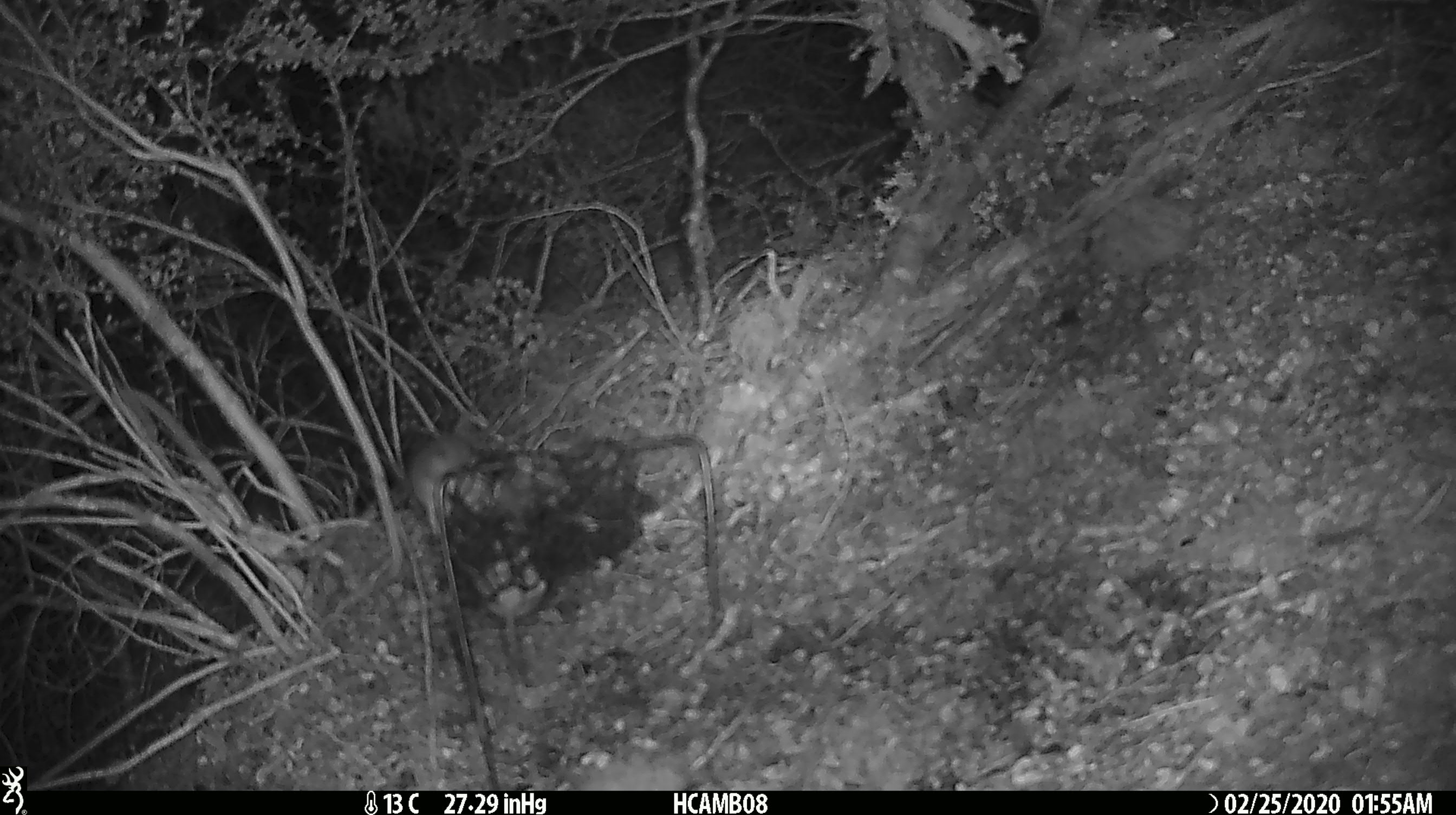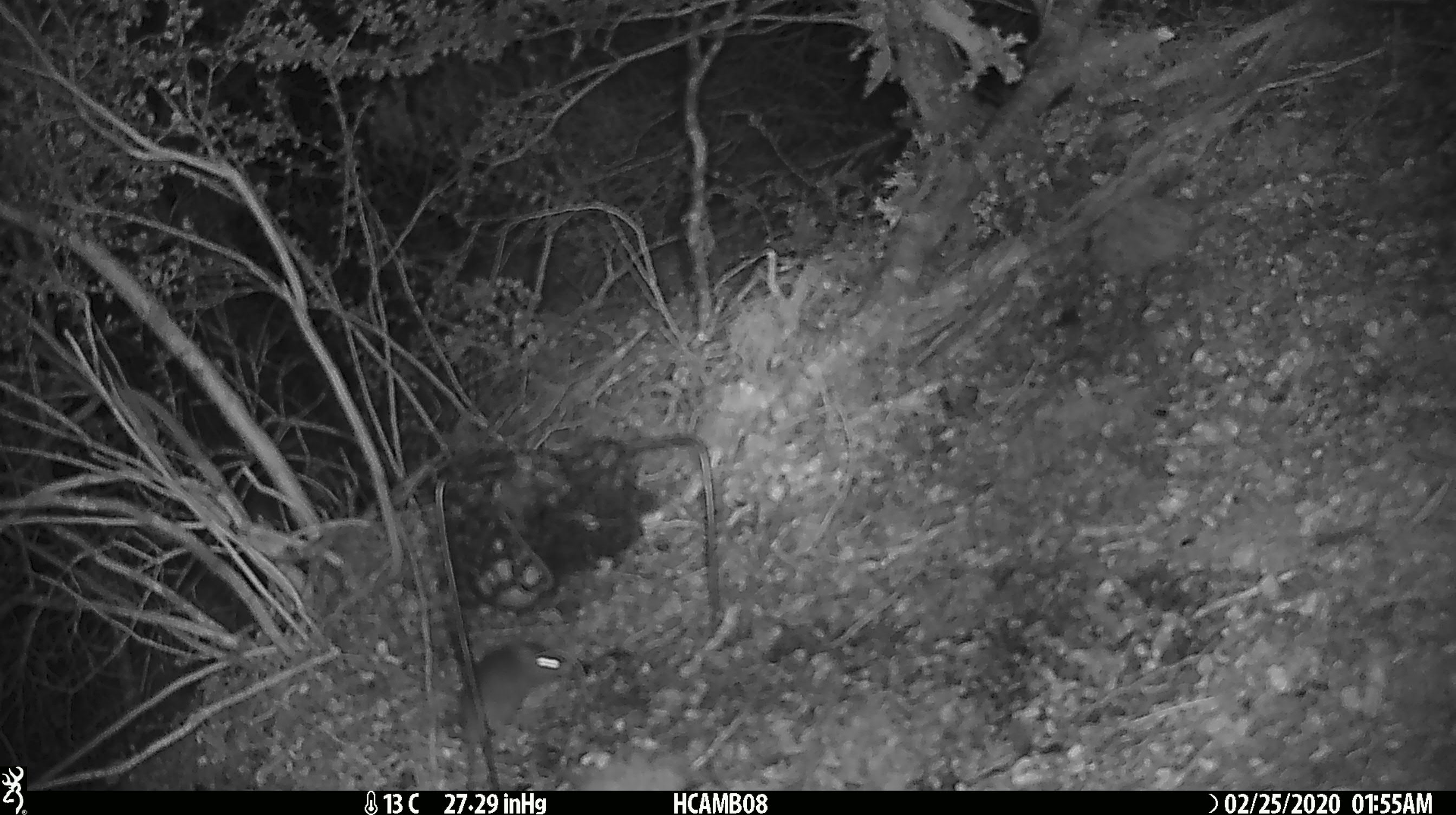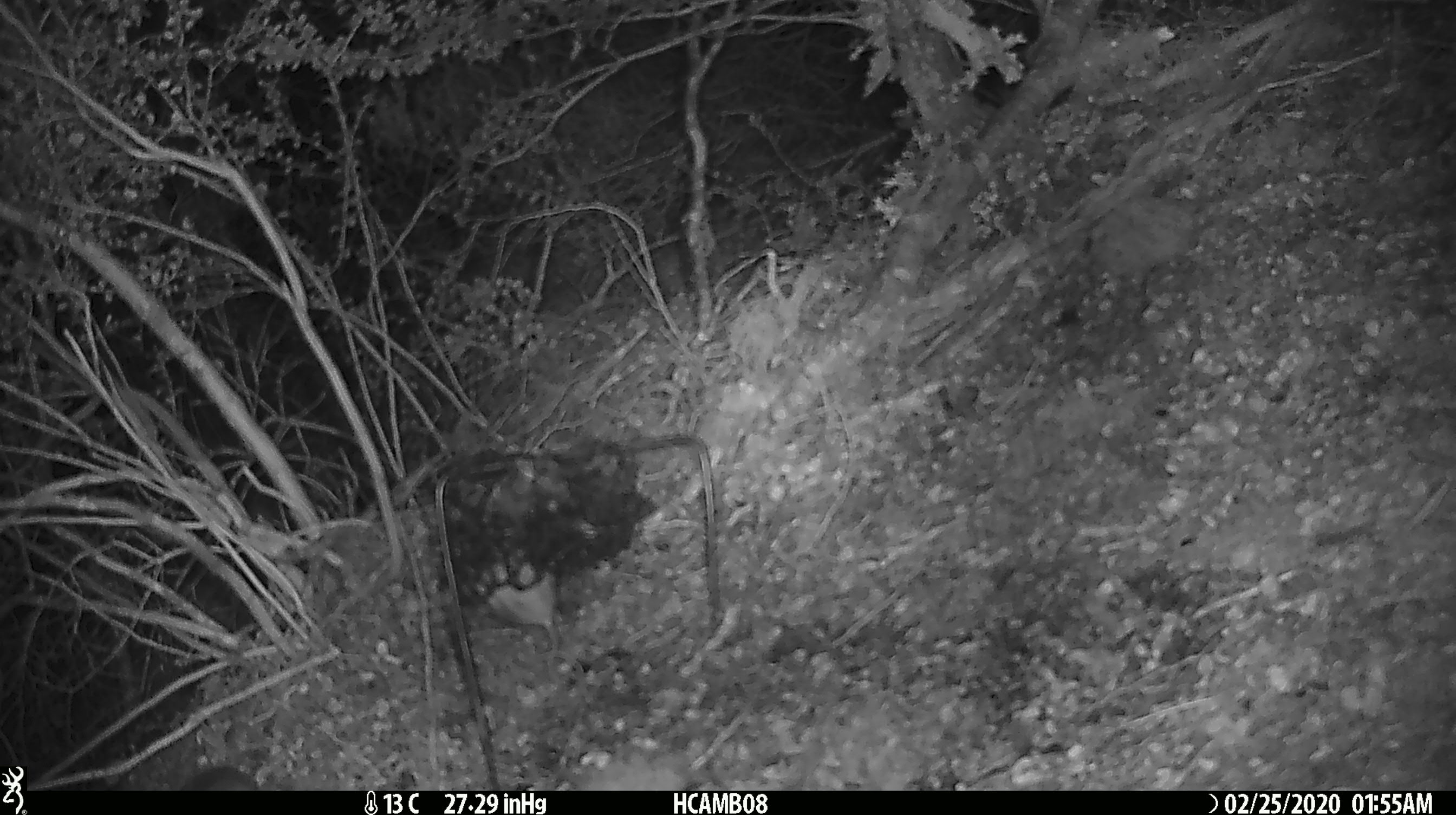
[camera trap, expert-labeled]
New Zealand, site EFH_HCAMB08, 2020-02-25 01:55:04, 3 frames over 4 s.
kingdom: Animalia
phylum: Chordata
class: Mammalia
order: Rodentia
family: Muridae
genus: Mus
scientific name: Mus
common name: mouse